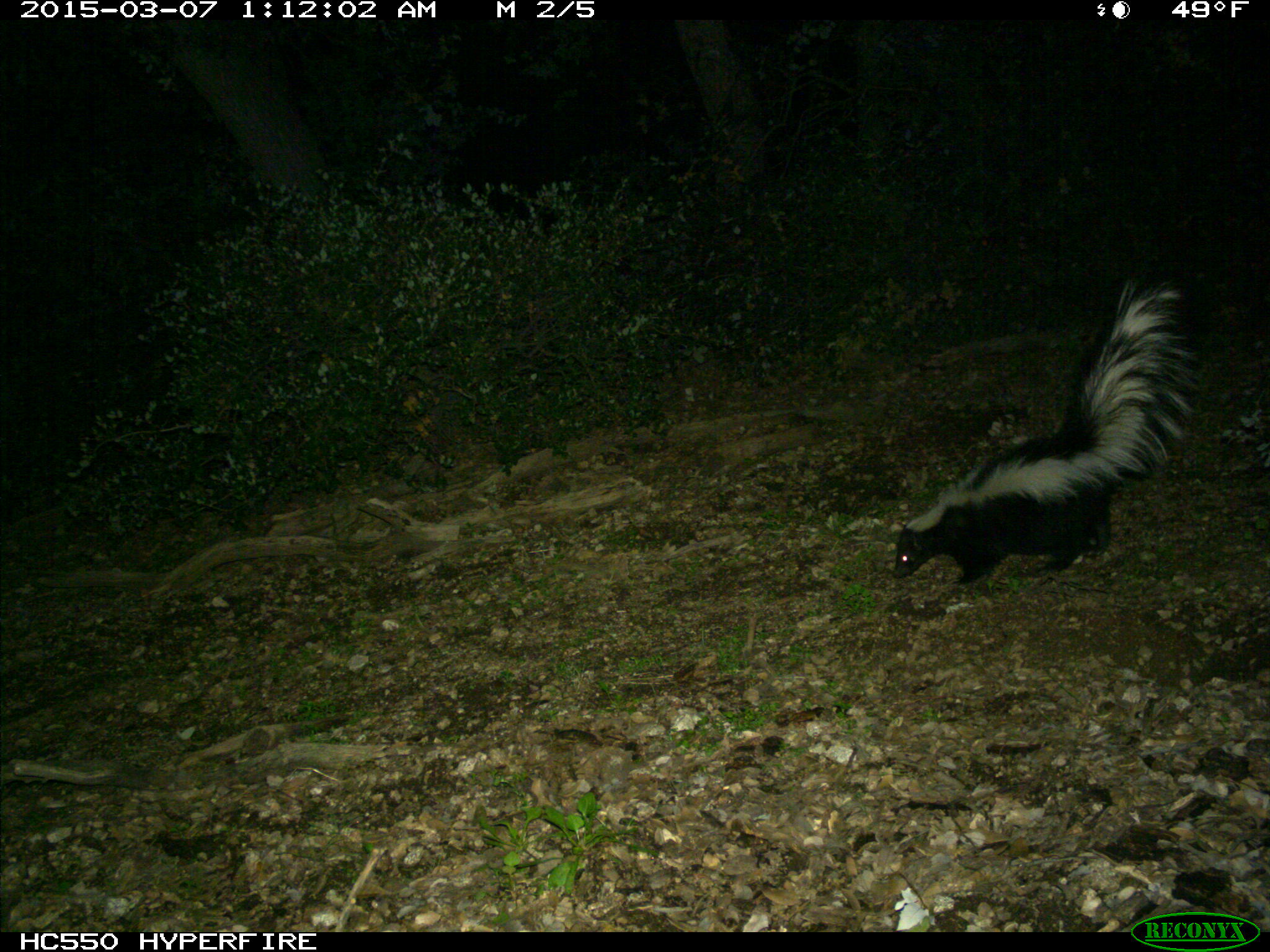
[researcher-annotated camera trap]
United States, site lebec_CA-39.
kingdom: Animalia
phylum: Chordata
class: Mammalia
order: Carnivora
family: Mephitidae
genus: Mephitis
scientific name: Mephitis mephitis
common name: striped skunk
Mephitis mephitis (striped skunk).